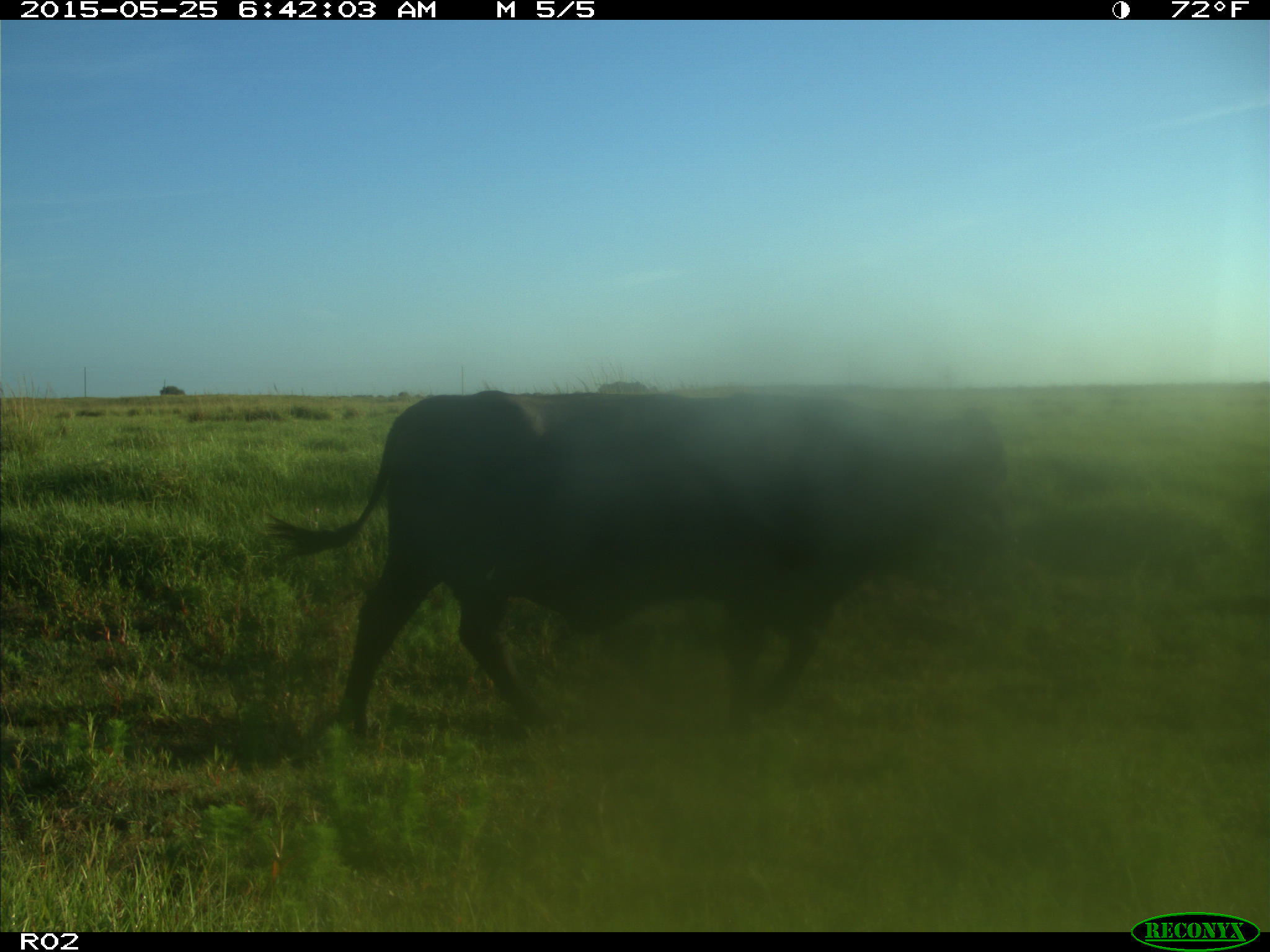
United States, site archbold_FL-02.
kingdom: Animalia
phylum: Chordata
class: Mammalia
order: Artiodactyla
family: Bovidae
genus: Bos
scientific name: Bos taurus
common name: domestic cow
Bos taurus (domestic cow).